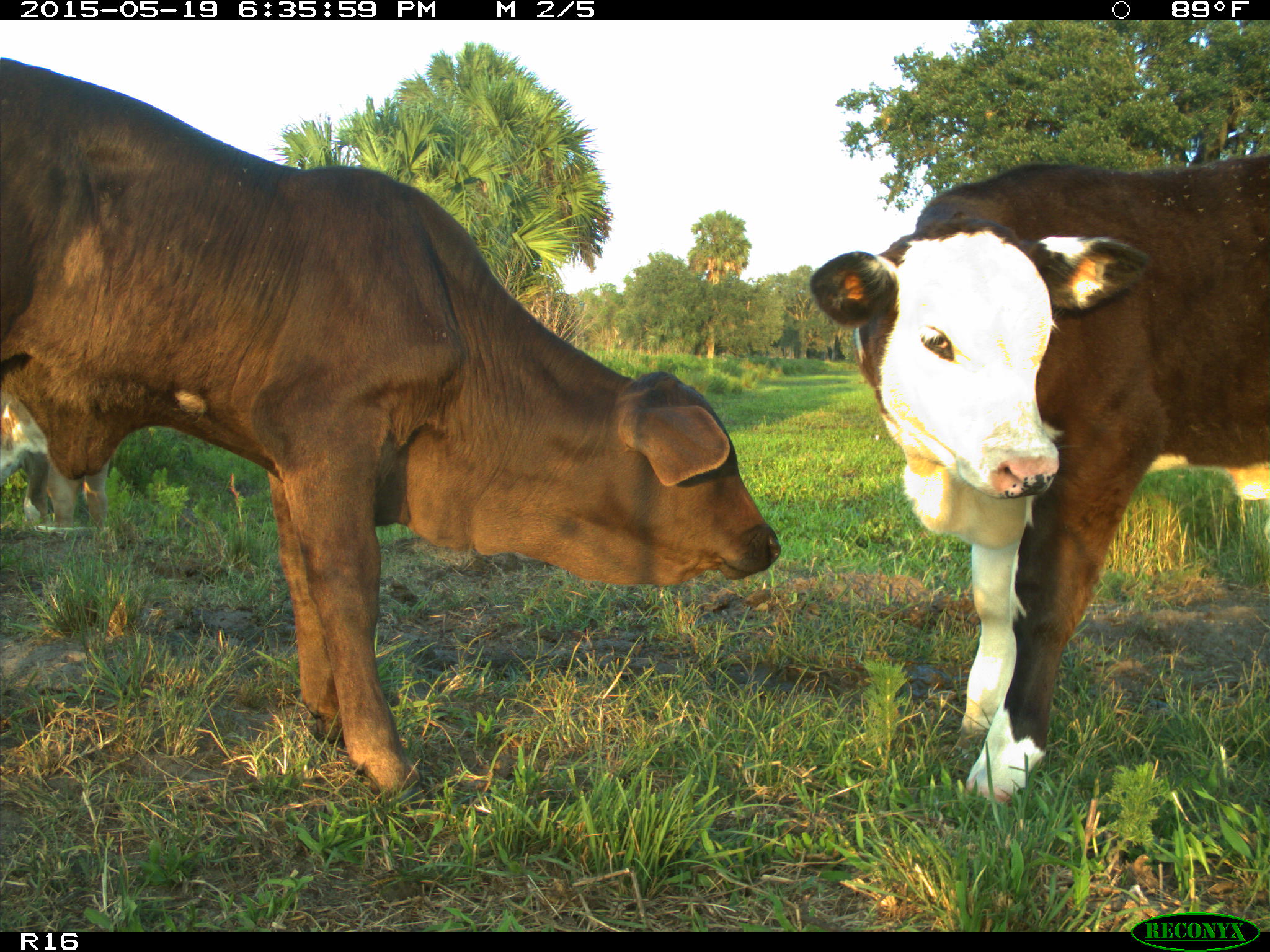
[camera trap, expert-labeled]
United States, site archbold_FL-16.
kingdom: Animalia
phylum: Chordata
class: Mammalia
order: Artiodactyla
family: Bovidae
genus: Bos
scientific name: Bos taurus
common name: domestic cow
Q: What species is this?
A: Bos taurus (domestic cow).